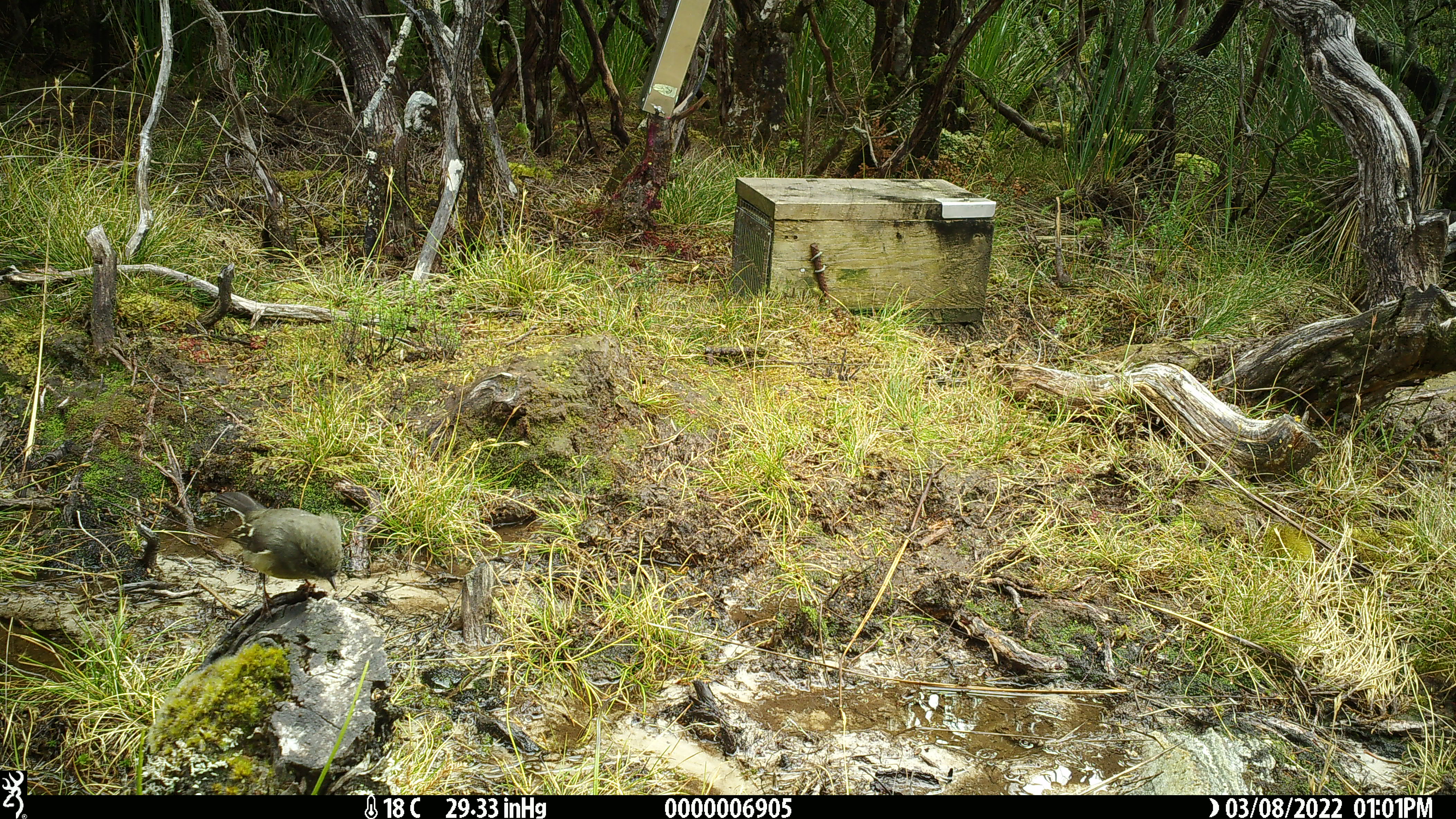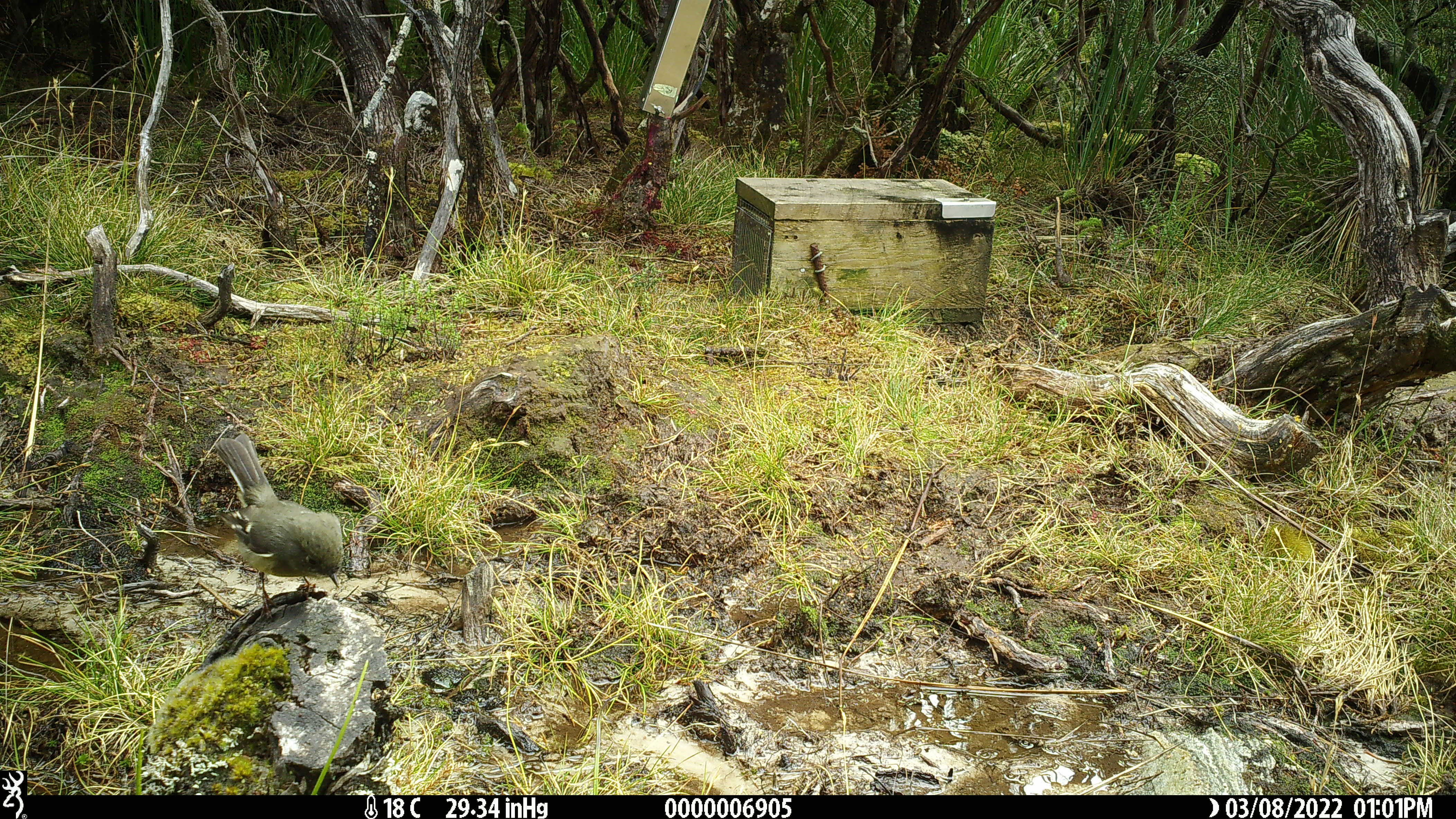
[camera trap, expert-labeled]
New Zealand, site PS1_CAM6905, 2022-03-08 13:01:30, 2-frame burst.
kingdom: Animalia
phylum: Chordata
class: Aves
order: Passeriformes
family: Petroicidae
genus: Petroica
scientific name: Petroica macrocephala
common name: tomtit